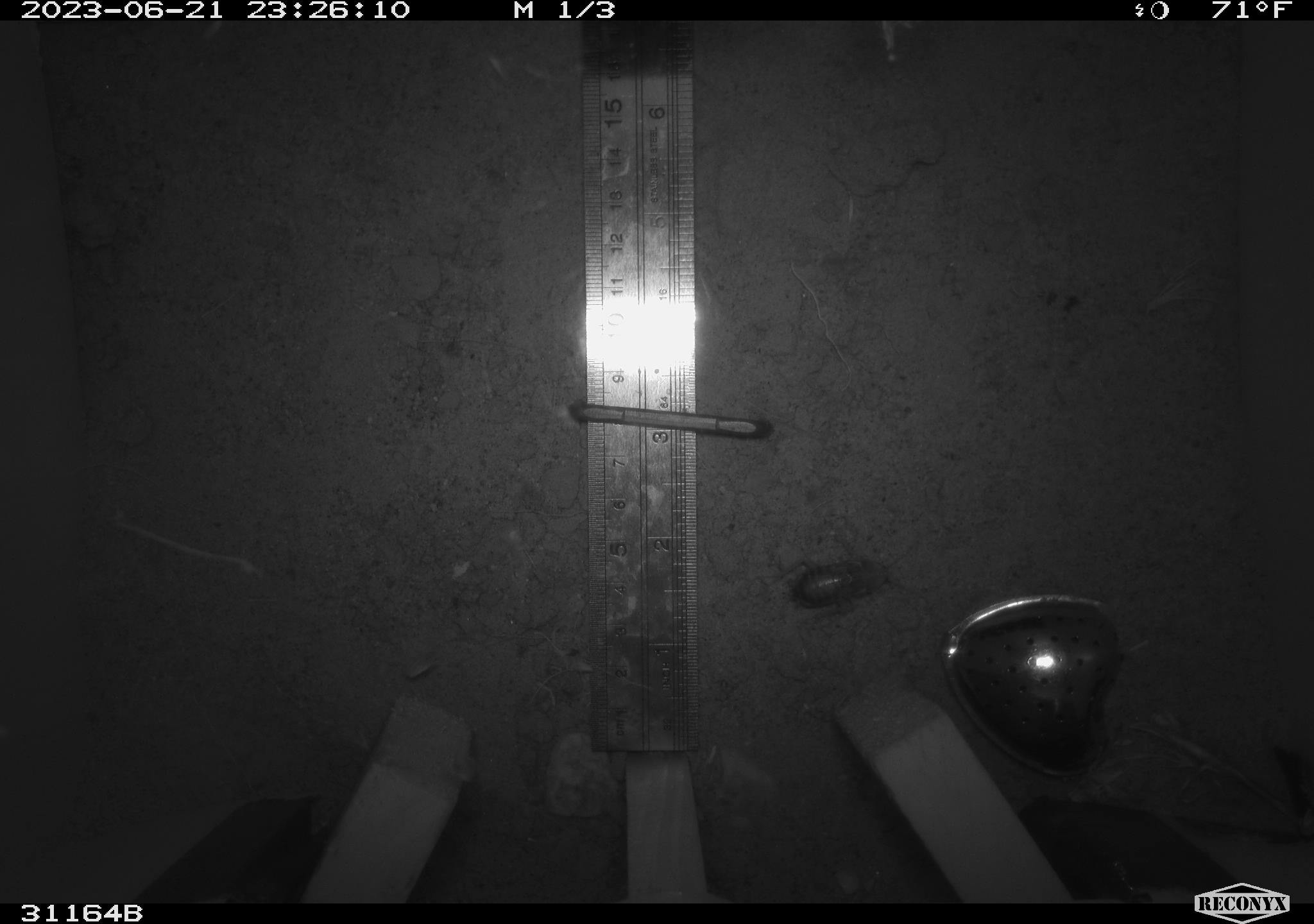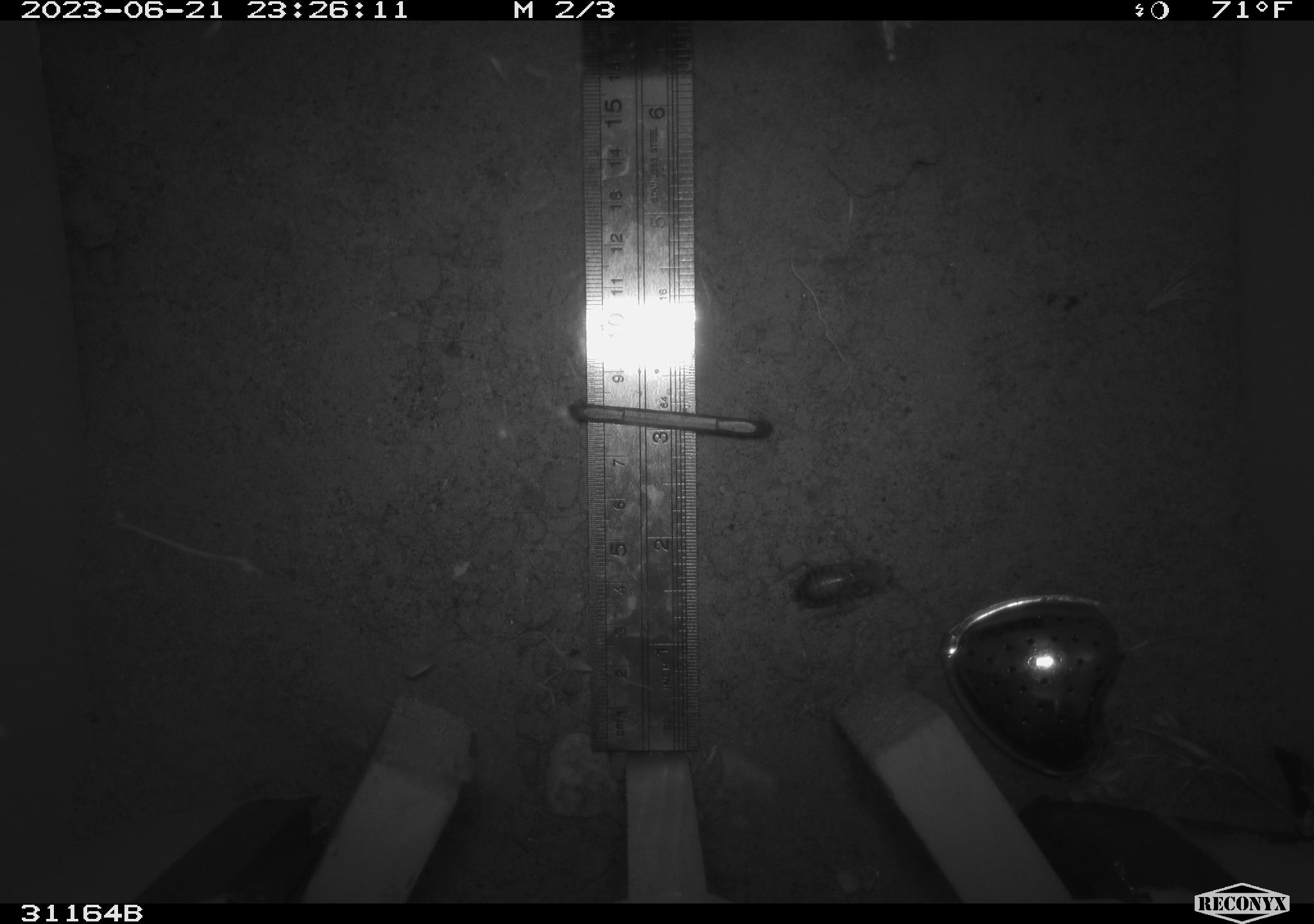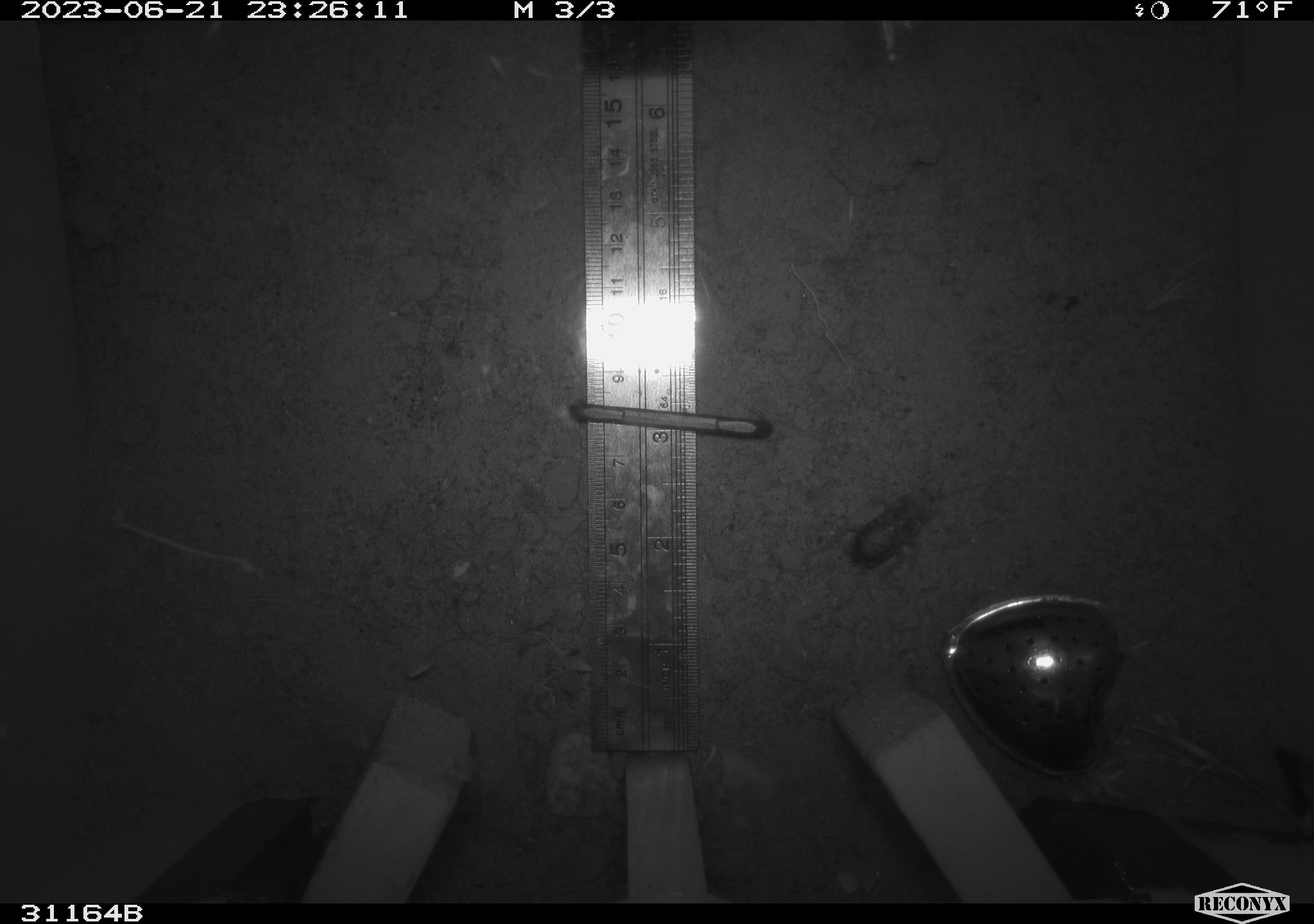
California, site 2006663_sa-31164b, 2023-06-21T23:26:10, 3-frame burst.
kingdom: Animalia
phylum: Arthropoda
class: Insecta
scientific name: Insecta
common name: insect